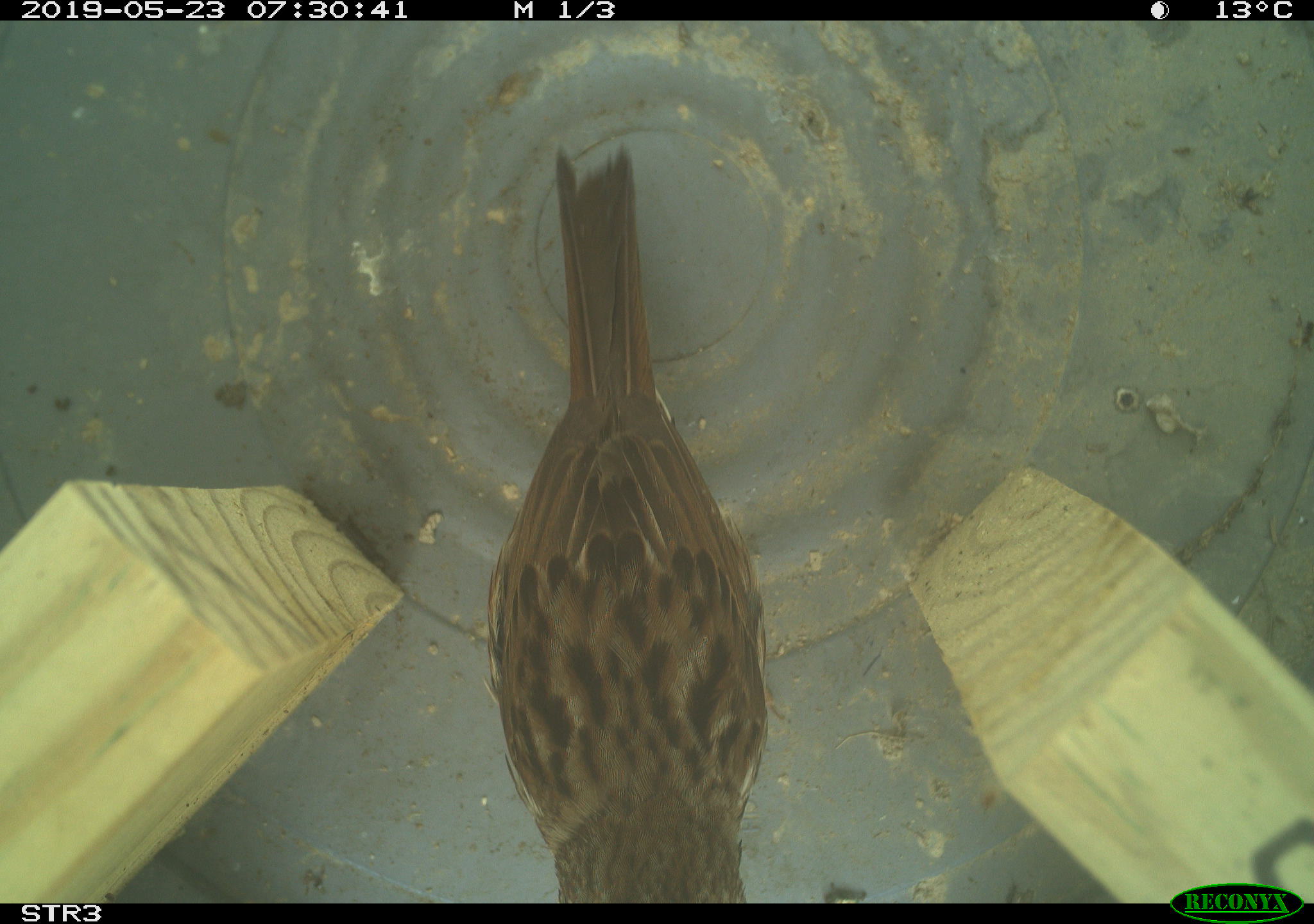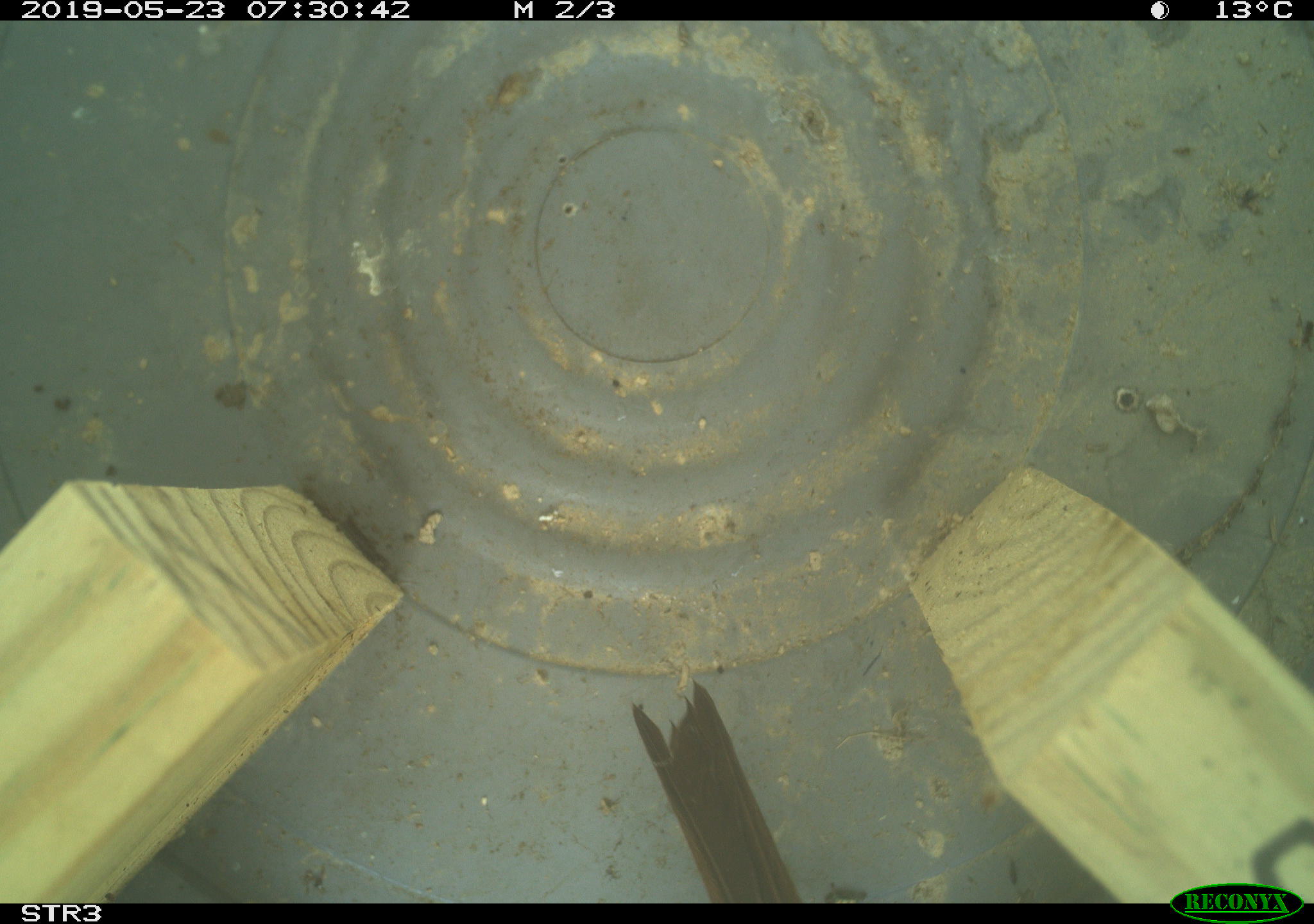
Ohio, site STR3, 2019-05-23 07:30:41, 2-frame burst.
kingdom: Animalia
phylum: Chordata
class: Aves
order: Passeriformes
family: Passerellidae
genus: Melospiza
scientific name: Melospiza melodia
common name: song sparrow